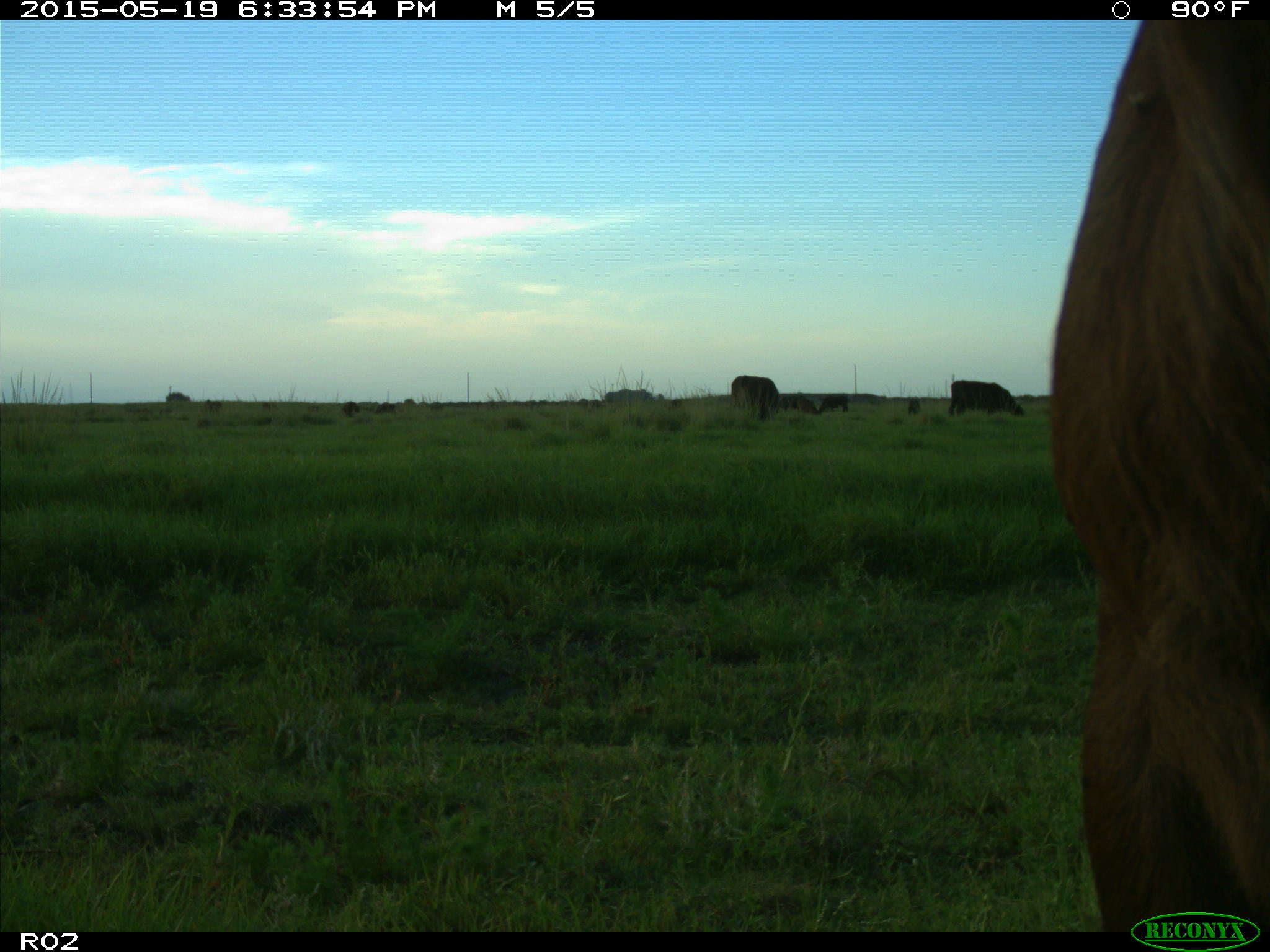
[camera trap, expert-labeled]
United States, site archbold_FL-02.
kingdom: Animalia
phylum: Chordata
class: Mammalia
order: Artiodactyla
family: Bovidae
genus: Bos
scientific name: Bos taurus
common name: domestic cow